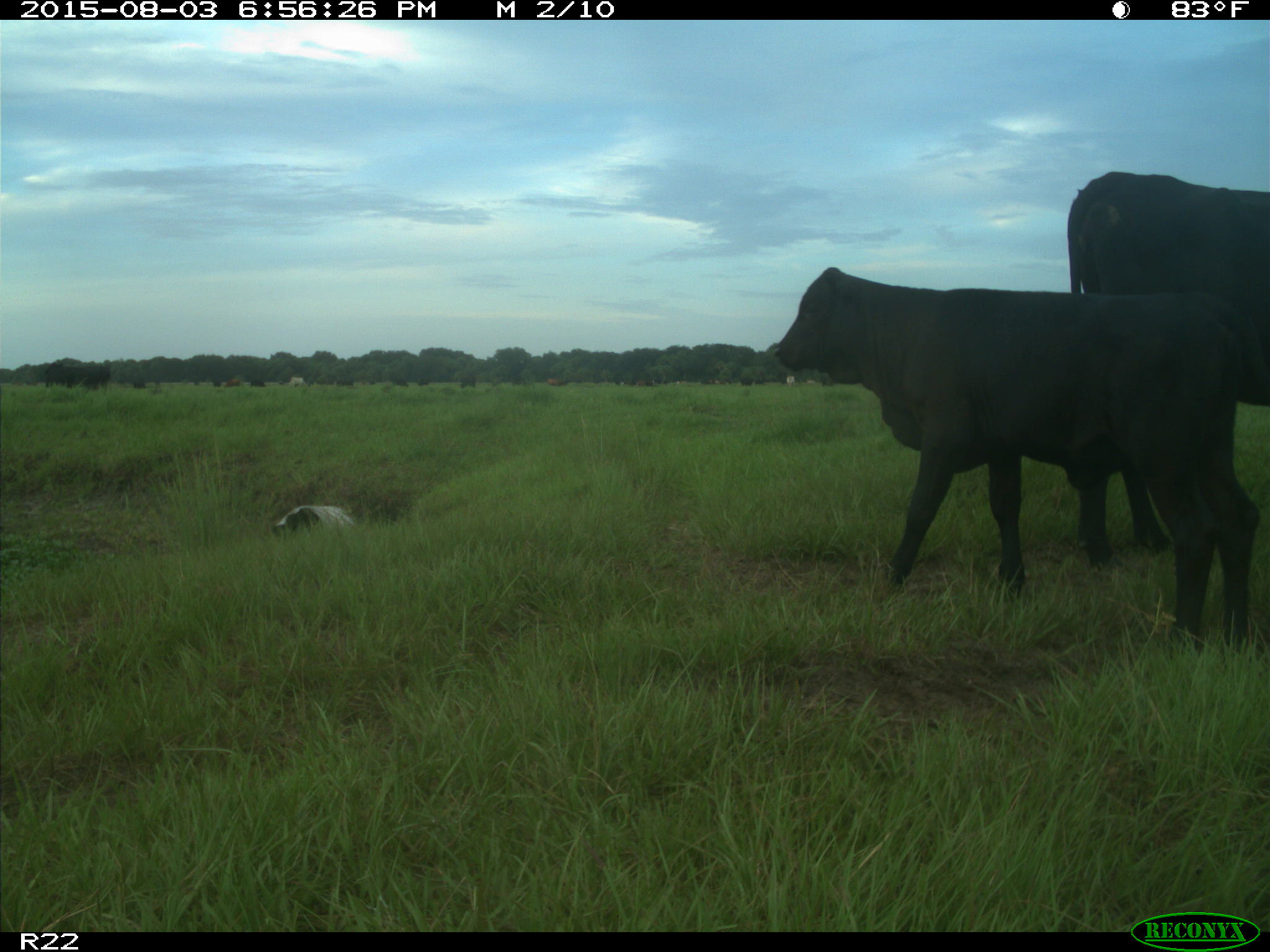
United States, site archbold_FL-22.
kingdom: Animalia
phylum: Chordata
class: Mammalia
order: Artiodactyla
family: Bovidae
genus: Bos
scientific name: Bos taurus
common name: domestic cow